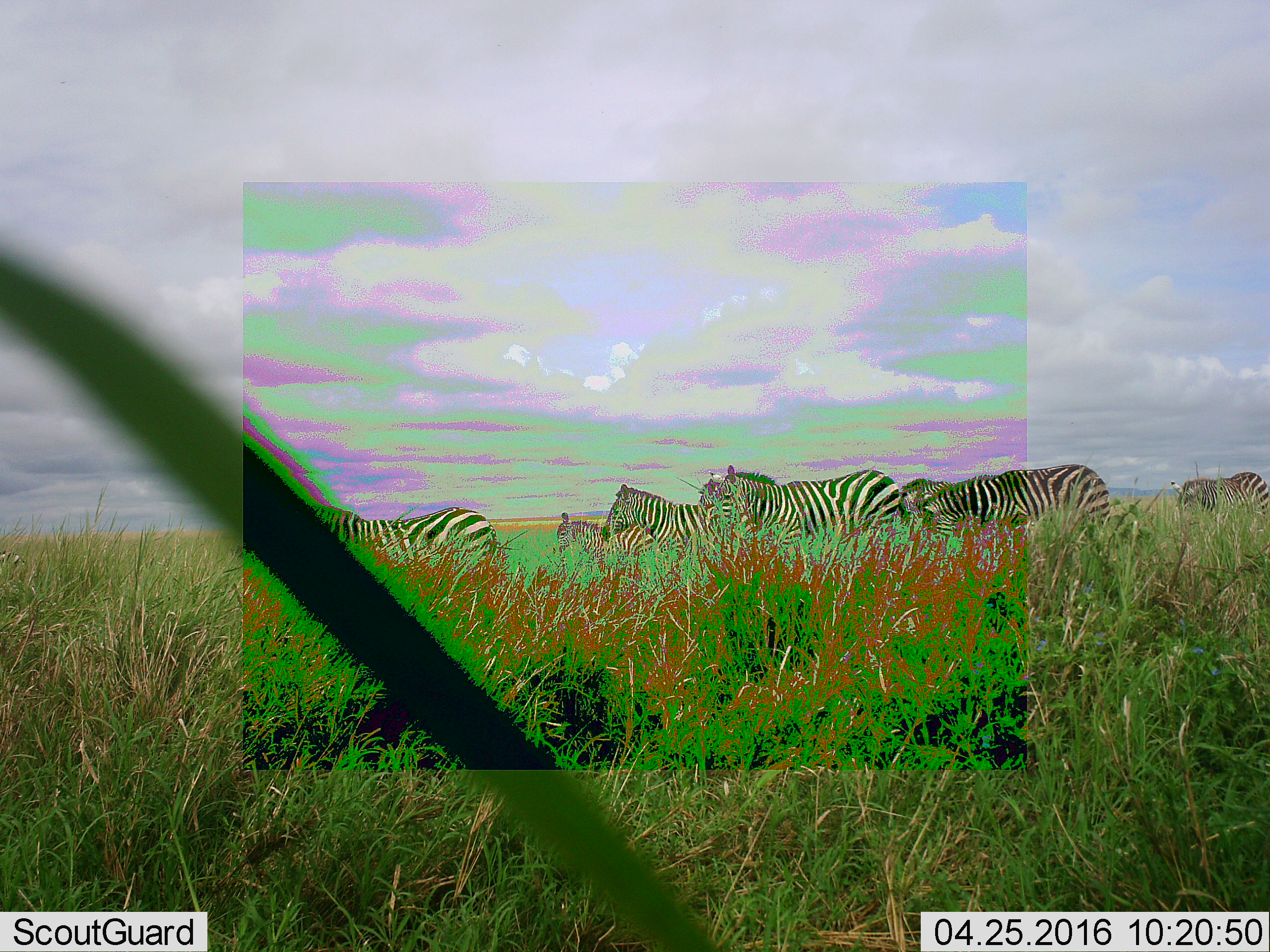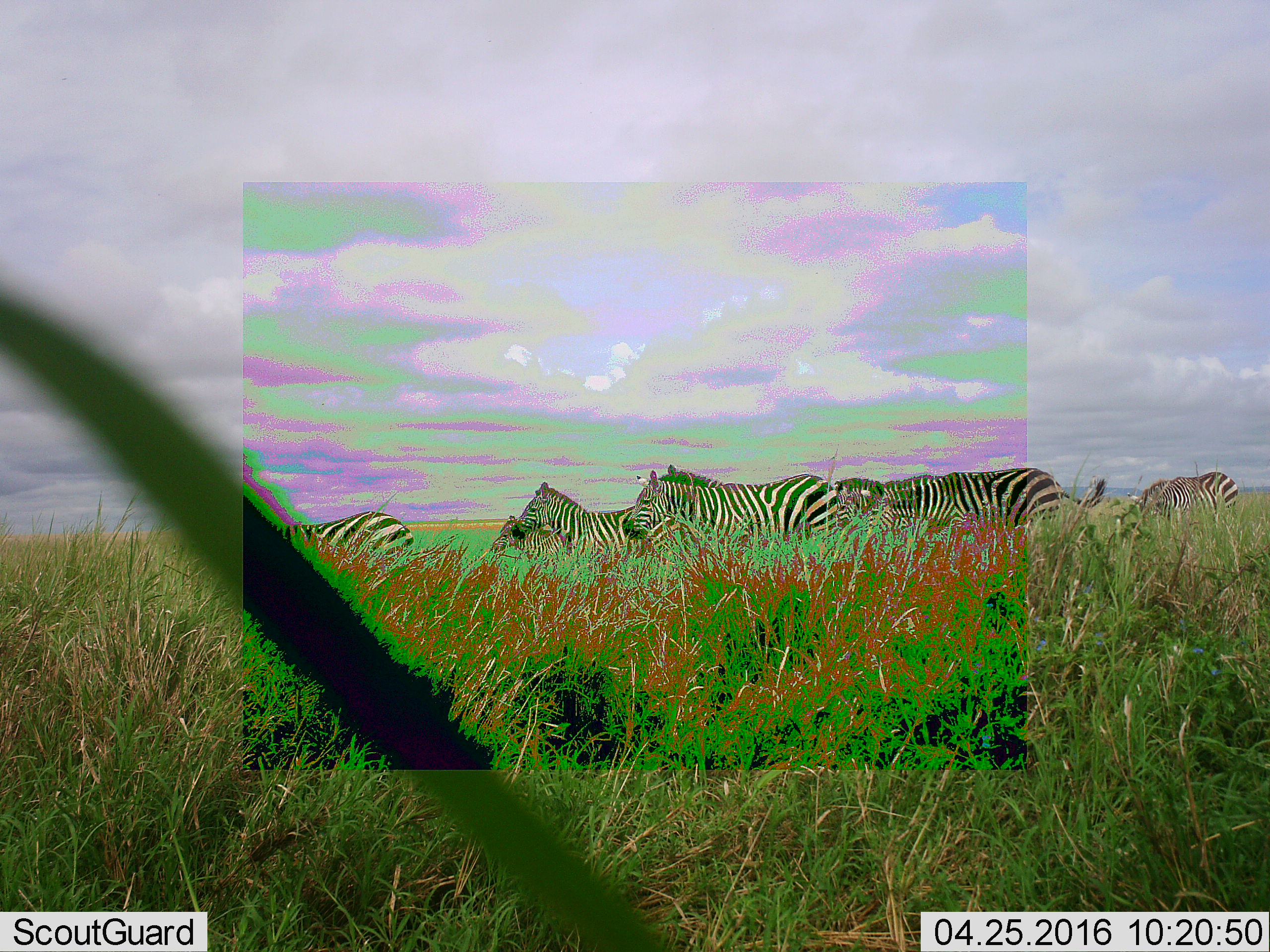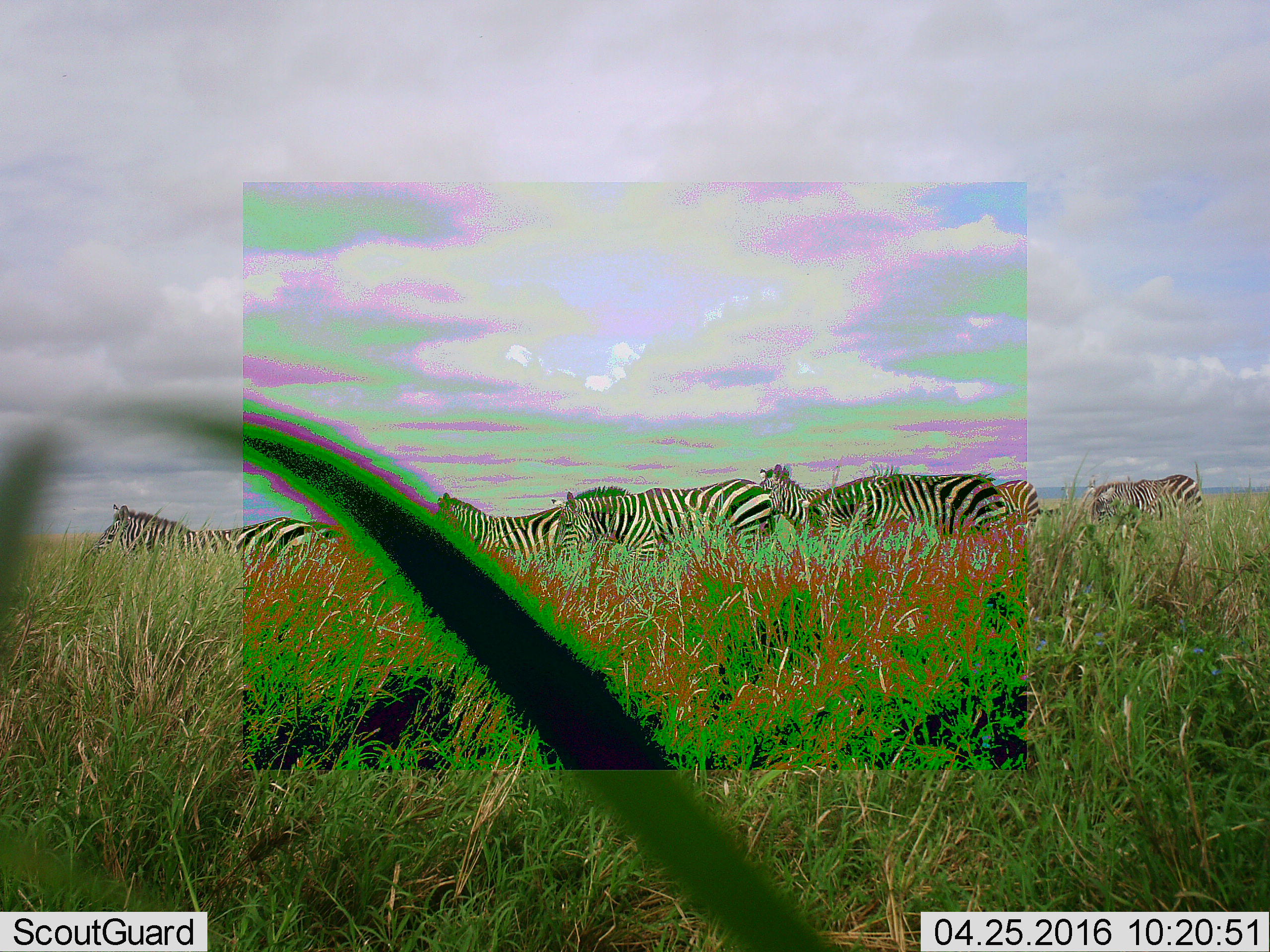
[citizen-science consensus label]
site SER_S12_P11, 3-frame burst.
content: unidentified animal